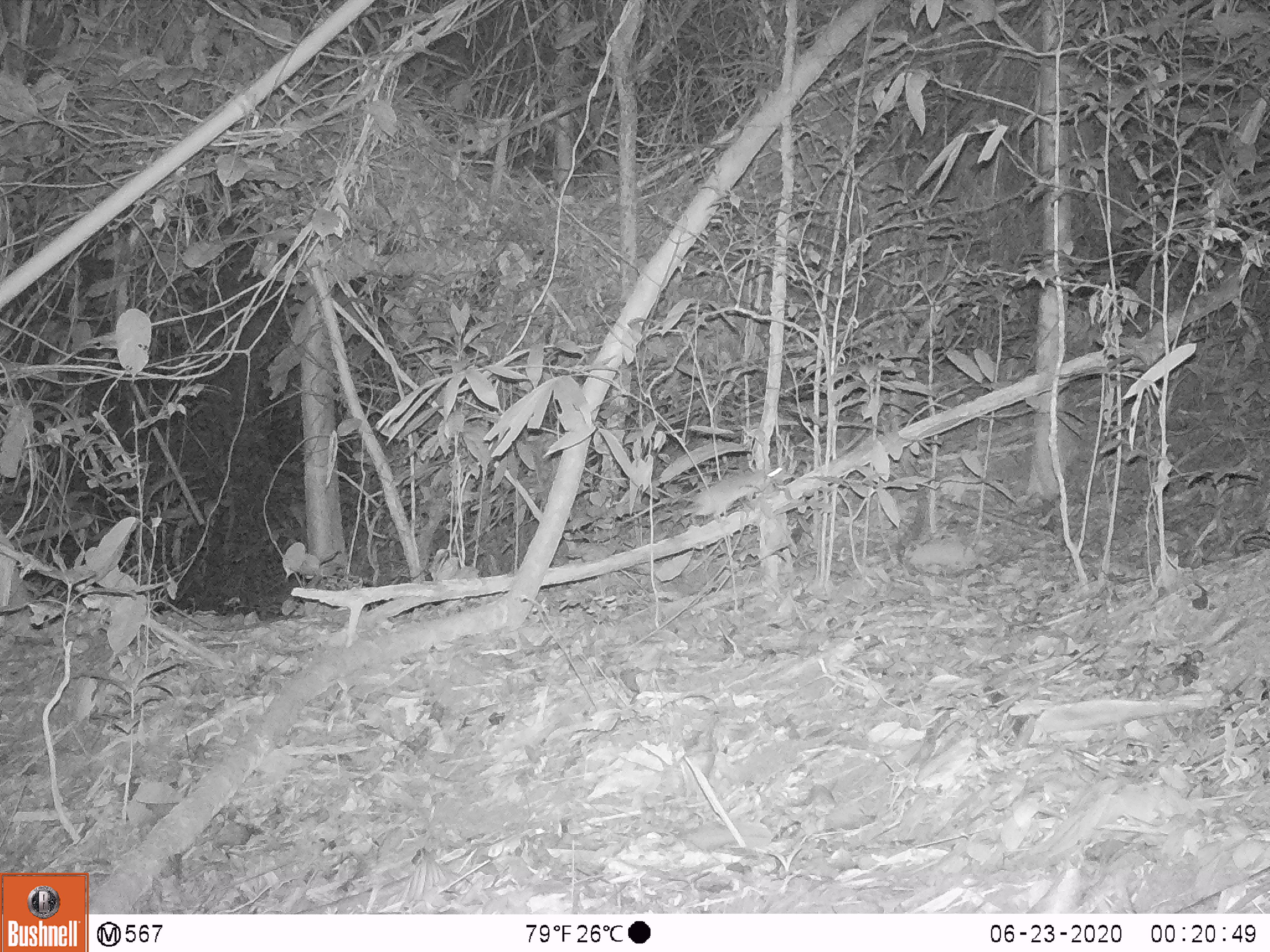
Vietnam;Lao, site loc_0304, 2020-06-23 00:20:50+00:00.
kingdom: Animalia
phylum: Chordata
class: Mammalia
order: Rodentia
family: Muridae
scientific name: Muridae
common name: old-world mice and rats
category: unidentified murid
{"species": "unidentified murid (old-world mice and rats) (Muridae)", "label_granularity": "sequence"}